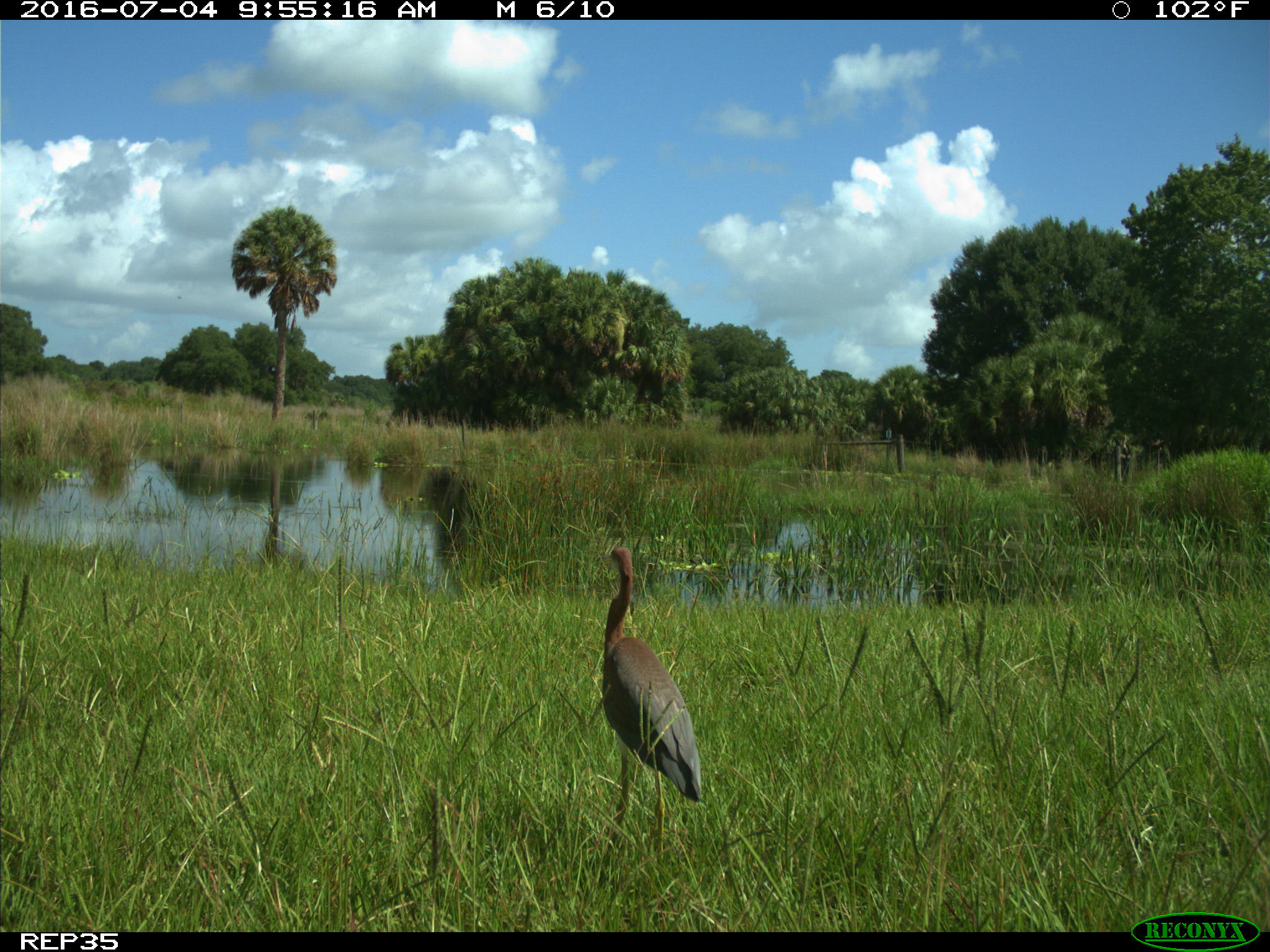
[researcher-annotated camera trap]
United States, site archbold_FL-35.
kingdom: Animalia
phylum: Chordata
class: Aves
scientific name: Aves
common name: birds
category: unidentified bird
Unidentified bird (birds) (Aves).